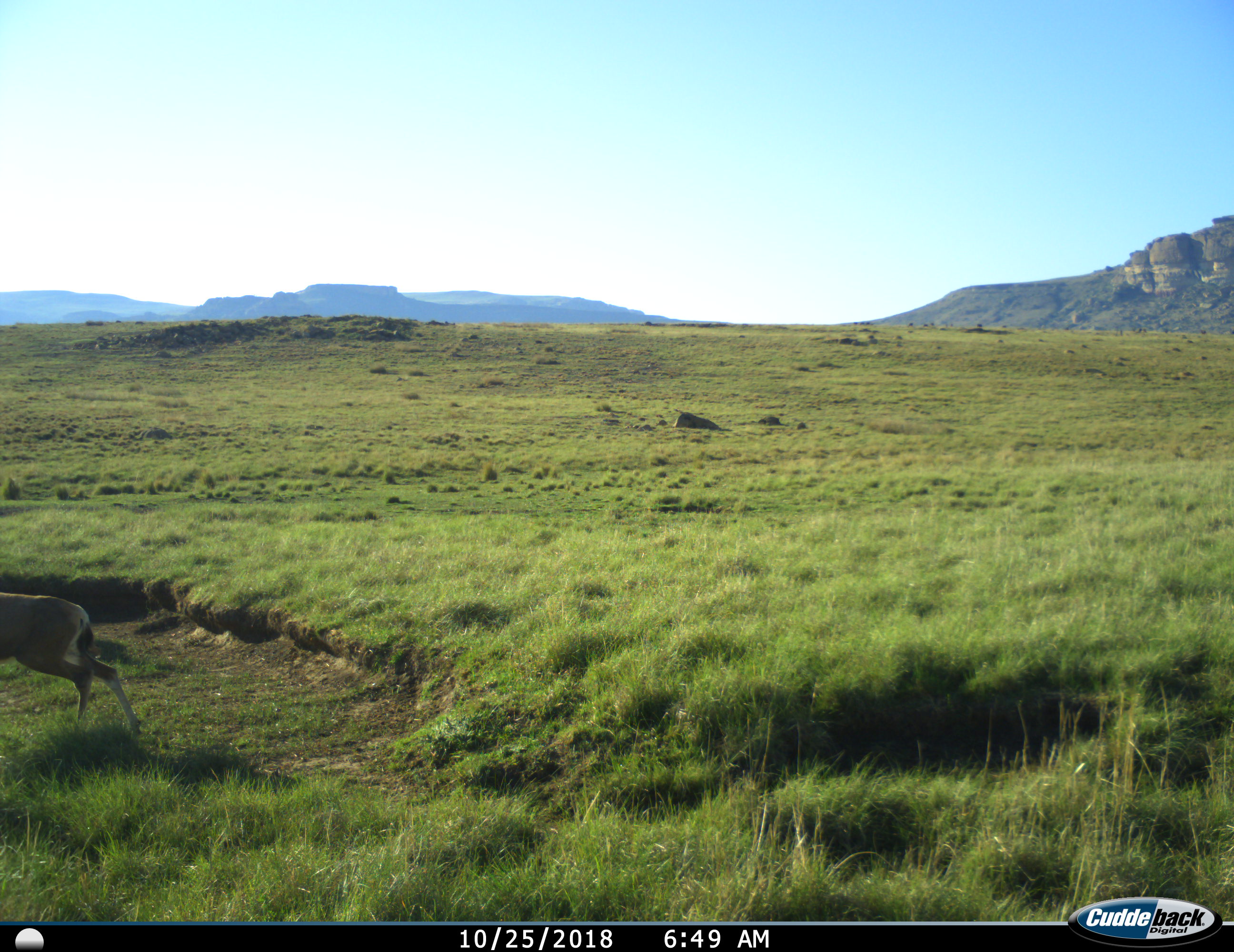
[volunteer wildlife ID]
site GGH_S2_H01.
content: unidentified animal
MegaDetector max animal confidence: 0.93